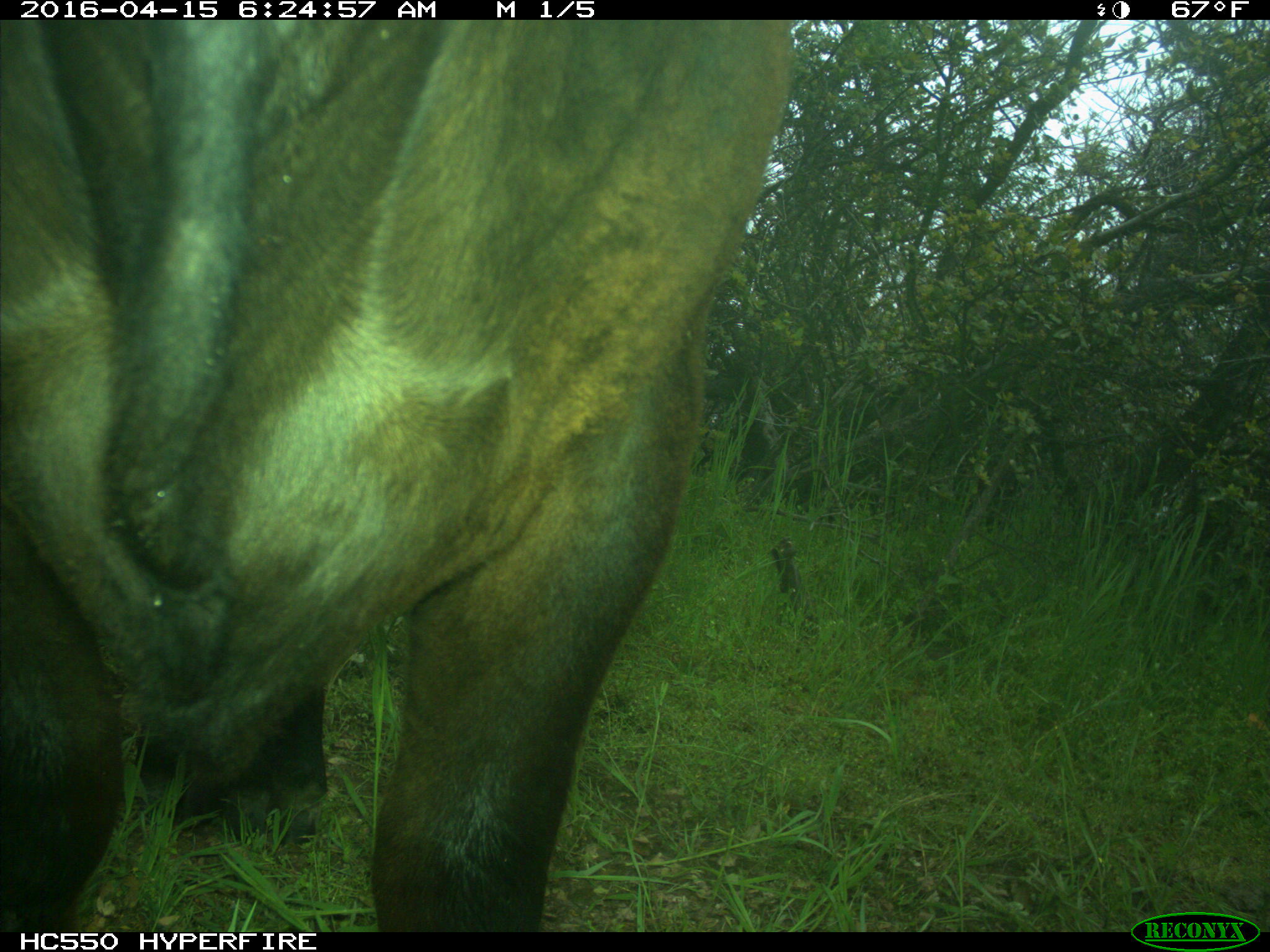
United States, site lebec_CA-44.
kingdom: Animalia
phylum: Chordata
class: Mammalia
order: Artiodactyla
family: Bovidae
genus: Bos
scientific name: Bos taurus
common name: domestic cow